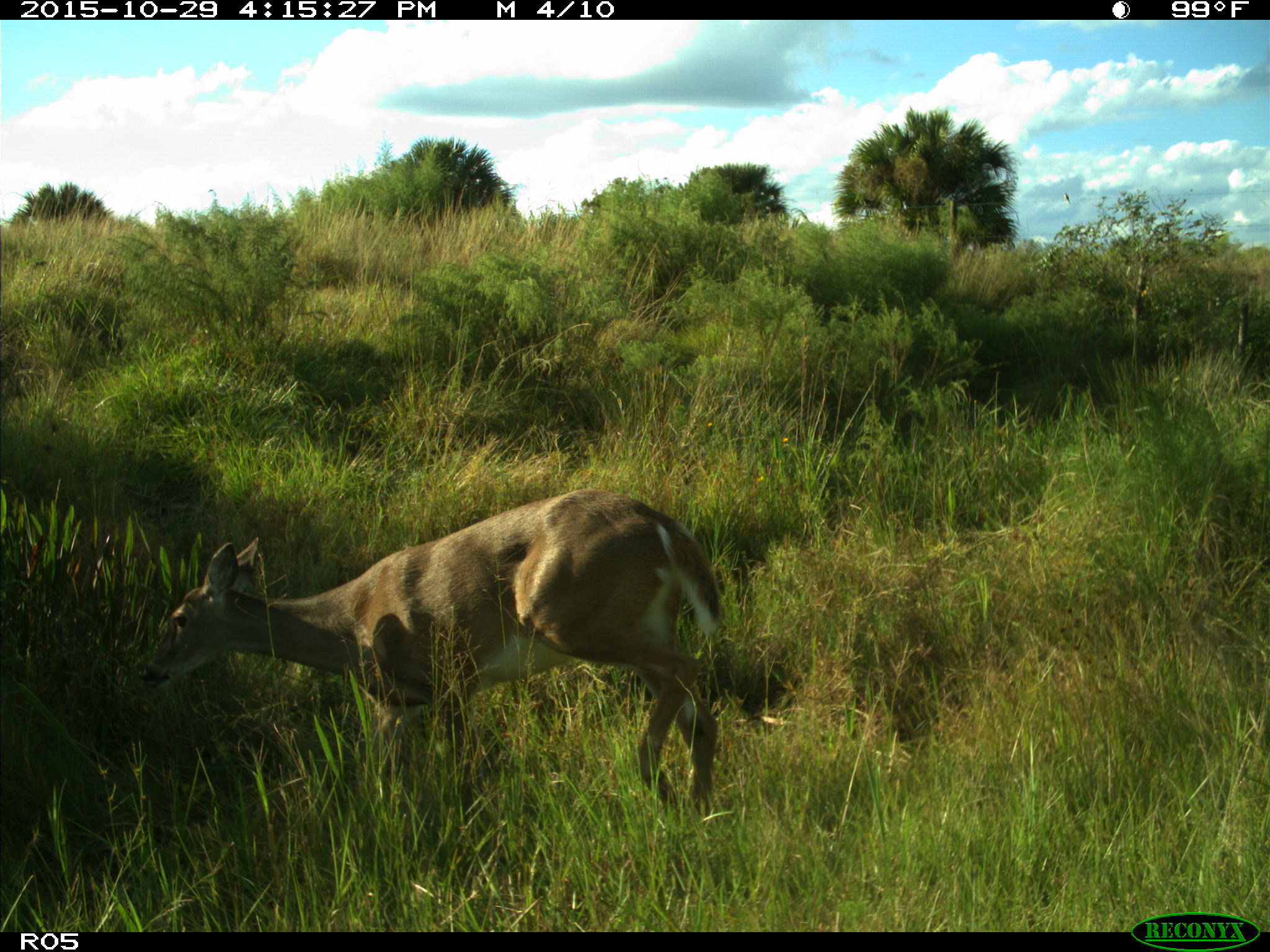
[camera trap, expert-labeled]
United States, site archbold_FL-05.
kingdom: Animalia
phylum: Chordata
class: Mammalia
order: Artiodactyla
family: Cervidae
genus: Odocoileus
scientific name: Odocoileus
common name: deer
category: unidentified deer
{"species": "unidentified deer (deer) (Odocoileus)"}